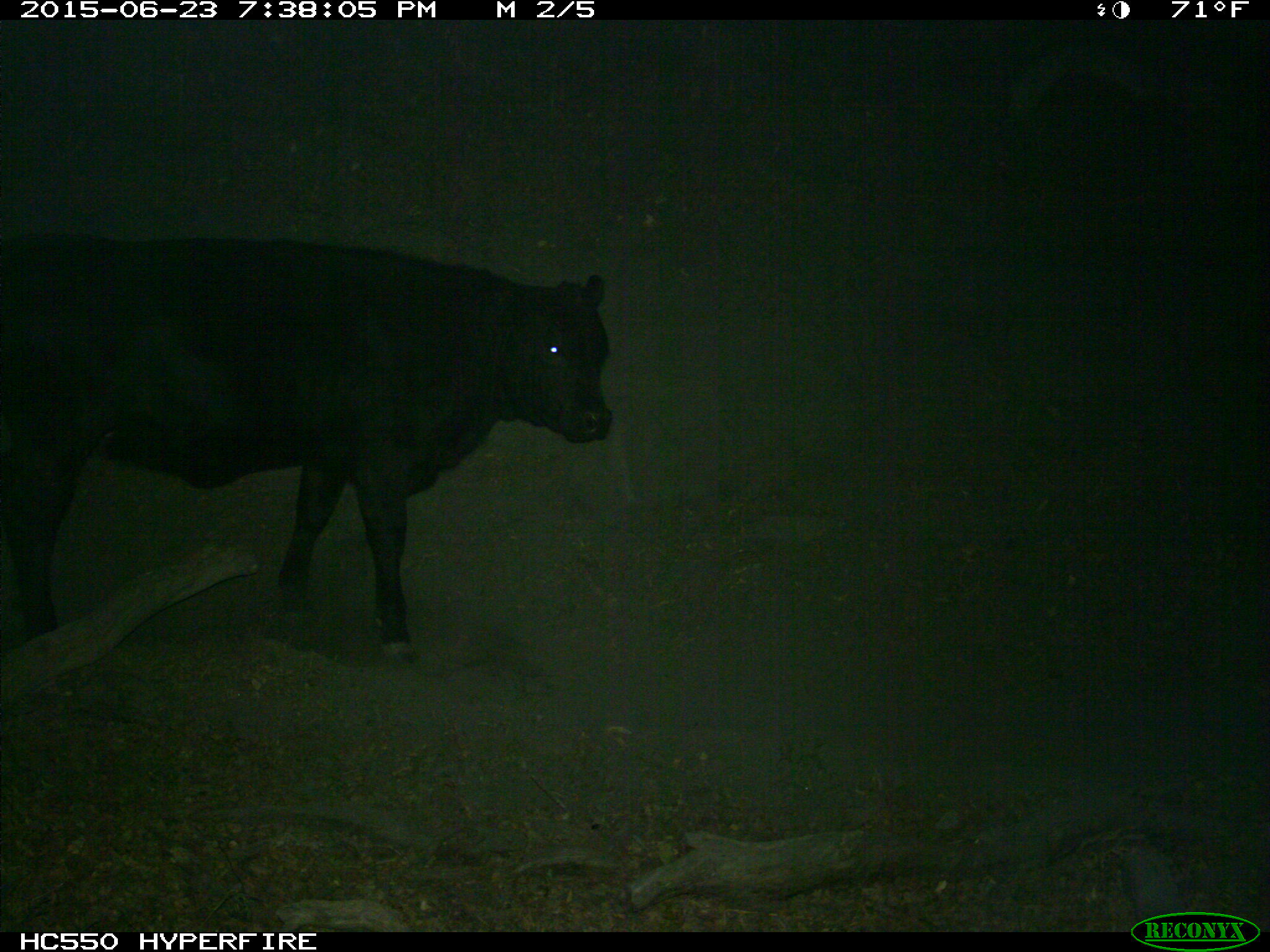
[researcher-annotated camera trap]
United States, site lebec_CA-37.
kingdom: Animalia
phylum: Chordata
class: Mammalia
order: Artiodactyla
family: Bovidae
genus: Bos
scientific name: Bos taurus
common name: domestic cow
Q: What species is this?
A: Bos taurus (domestic cow).